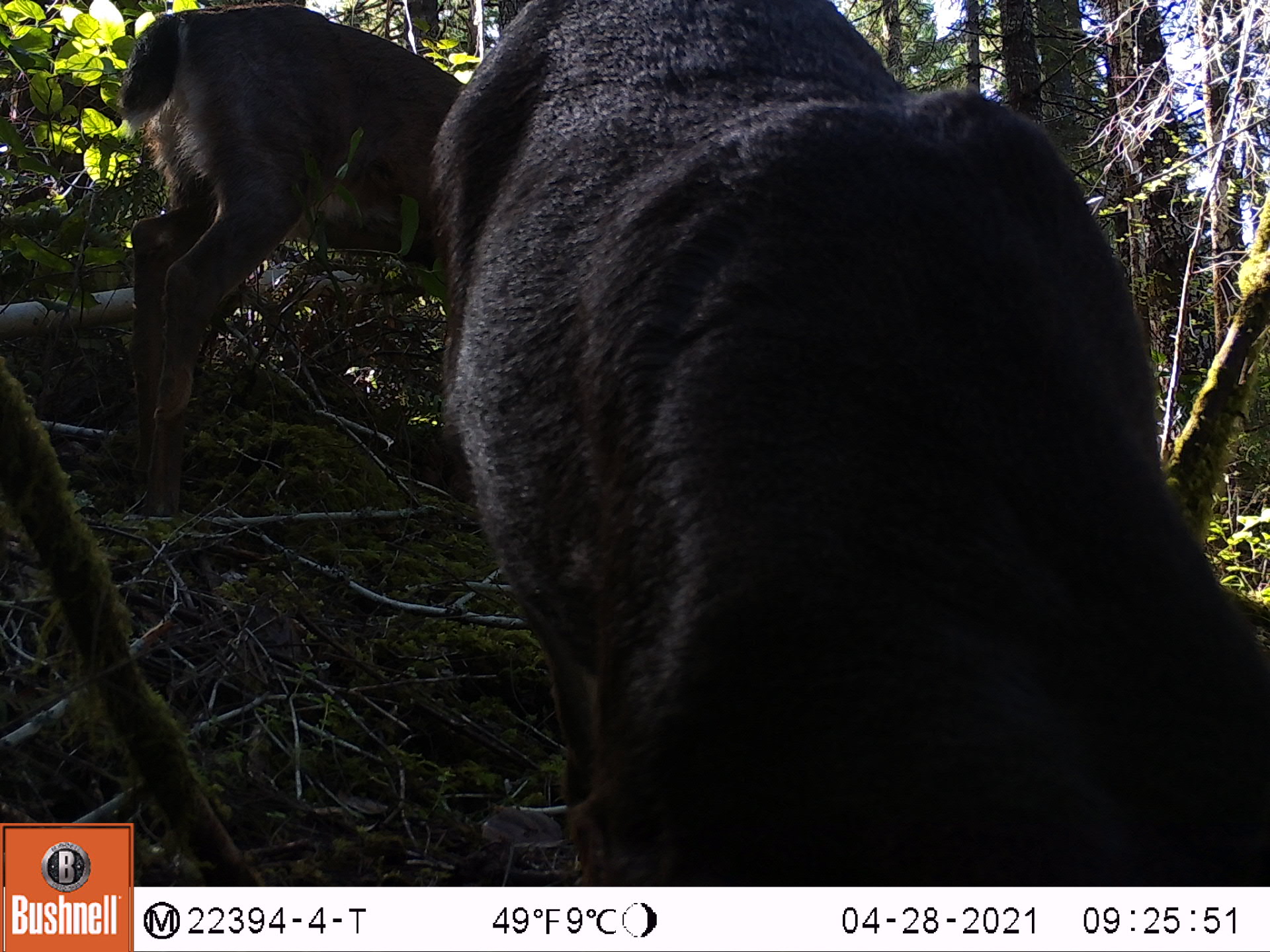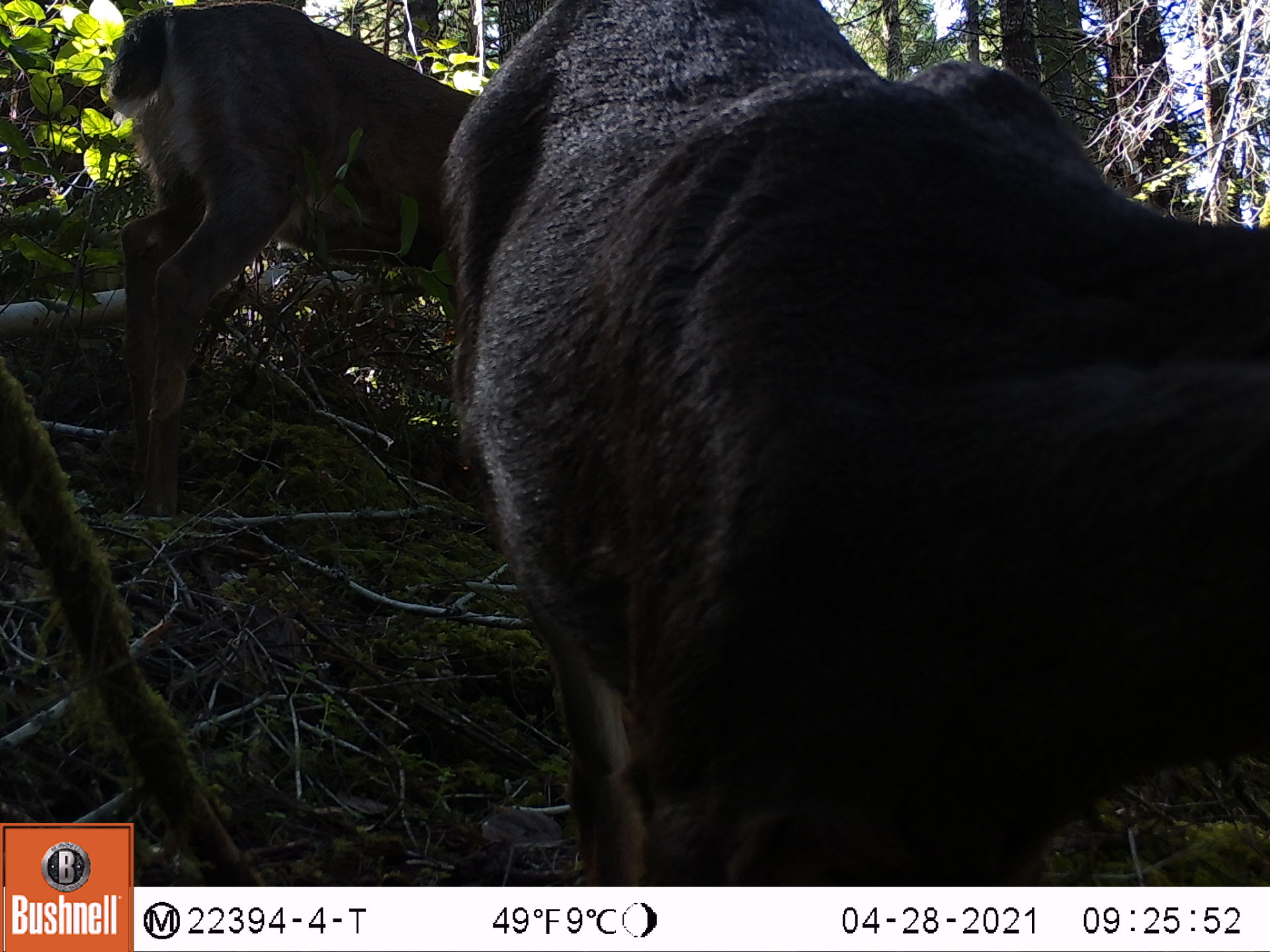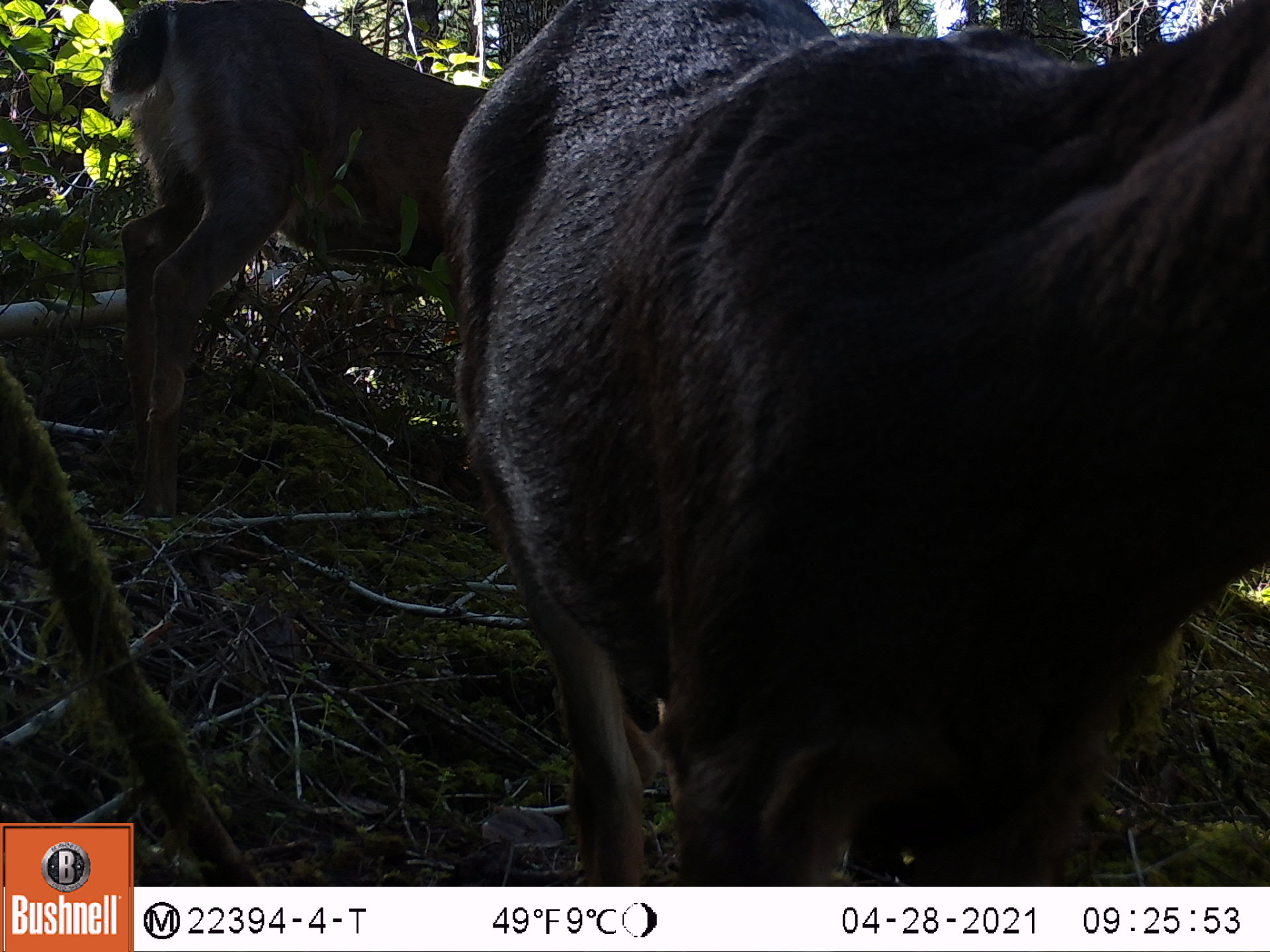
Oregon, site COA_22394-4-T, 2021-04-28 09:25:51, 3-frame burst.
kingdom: Animalia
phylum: Chordata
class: Mammalia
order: Artiodactyla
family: Cervidae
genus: Odocoileus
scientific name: Odocoileus hemionus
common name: black-tailed deer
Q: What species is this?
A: Black-tailed deer (Odocoileus hemionus).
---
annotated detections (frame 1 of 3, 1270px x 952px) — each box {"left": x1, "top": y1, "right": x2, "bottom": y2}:
black-tailed deer: {"left": 404, "top": 0, "right": 1267, "bottom": 885}; {"left": 86, "top": 0, "right": 476, "bottom": 571}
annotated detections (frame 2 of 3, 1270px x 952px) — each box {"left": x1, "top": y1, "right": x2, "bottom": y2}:
black-tailed deer: {"left": 417, "top": 0, "right": 1267, "bottom": 885}; {"left": 88, "top": 0, "right": 503, "bottom": 558}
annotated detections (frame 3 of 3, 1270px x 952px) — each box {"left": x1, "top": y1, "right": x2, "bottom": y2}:
black-tailed deer: {"left": 431, "top": 0, "right": 1267, "bottom": 886}; {"left": 96, "top": 0, "right": 506, "bottom": 551}